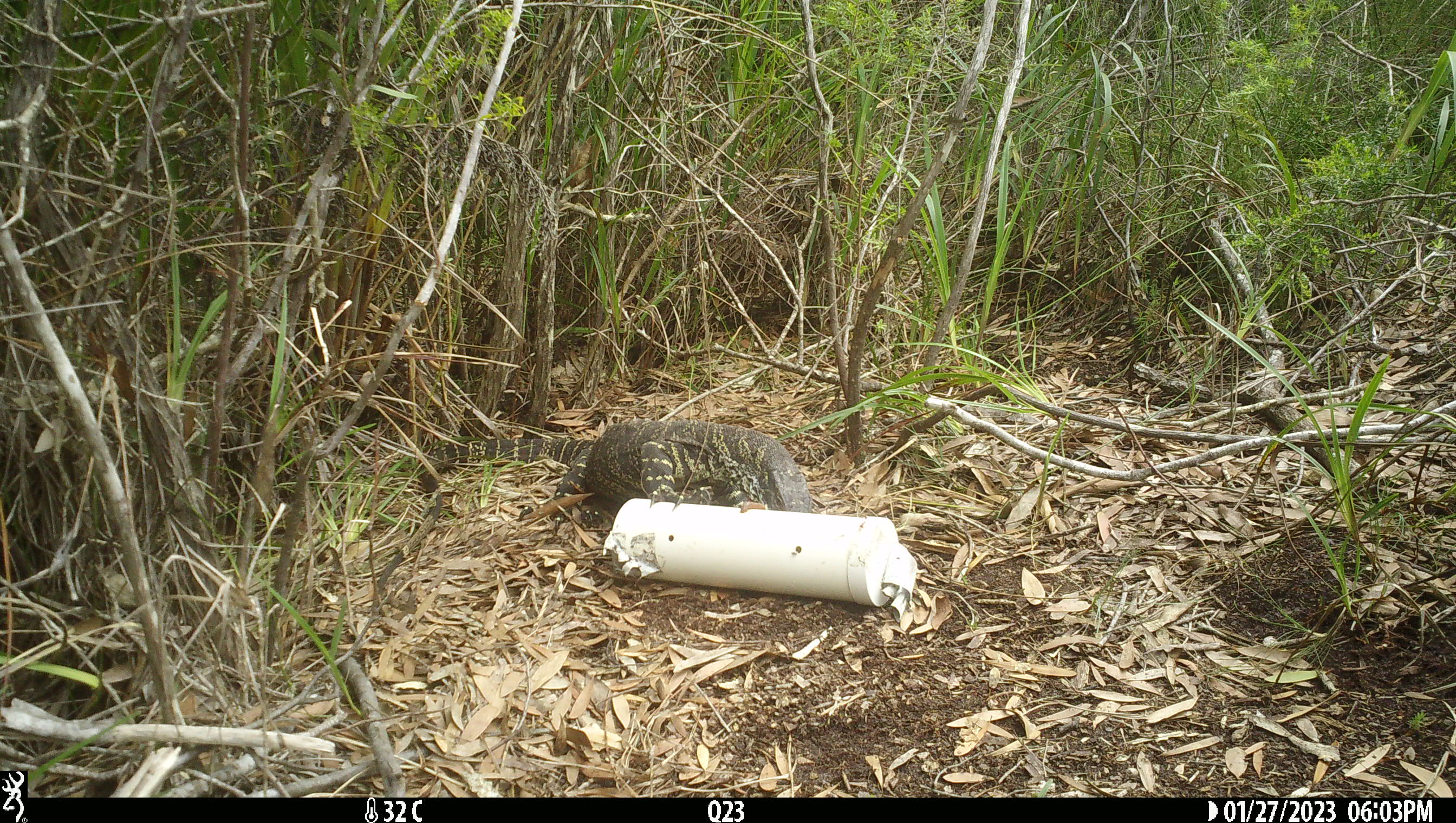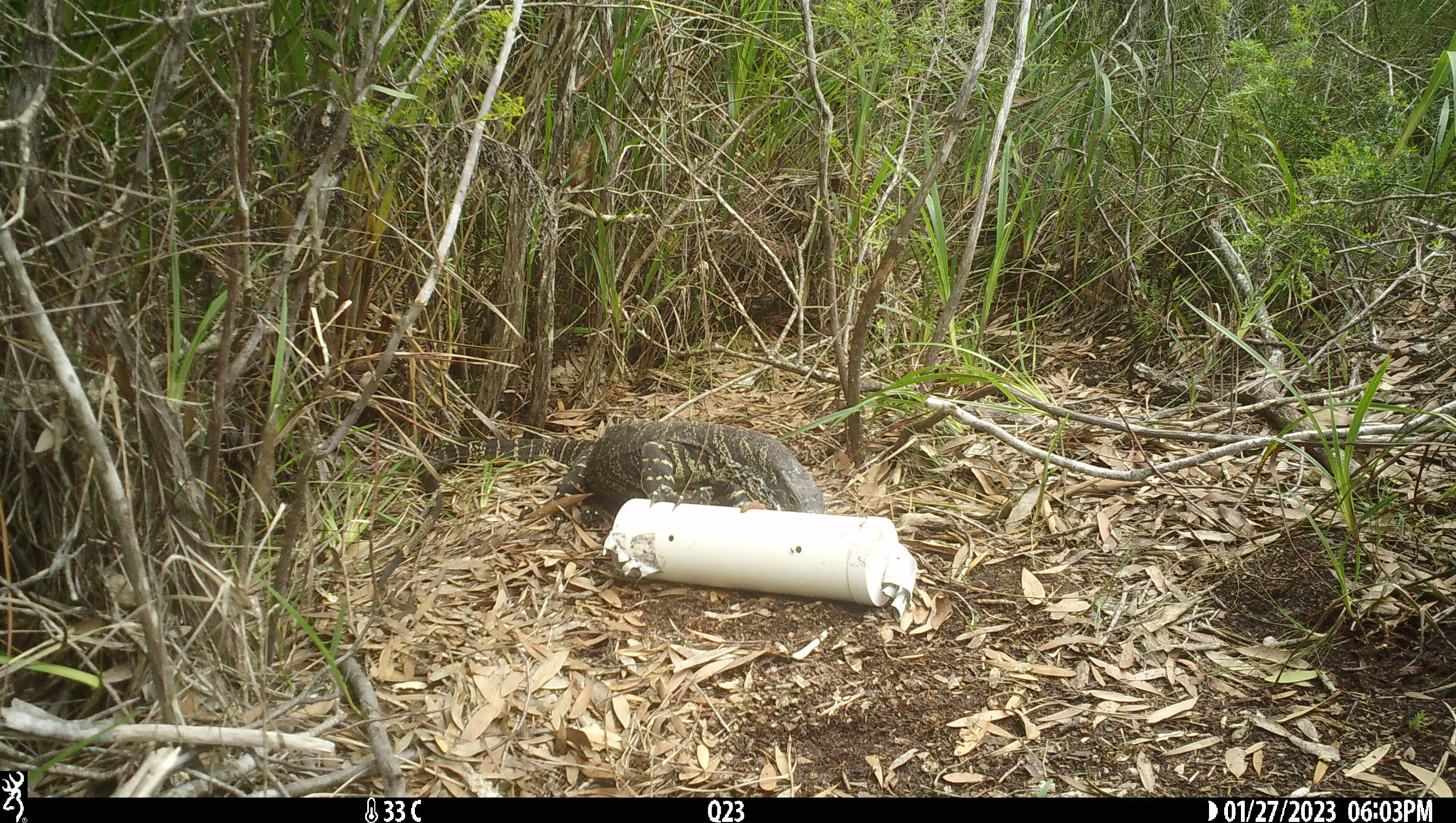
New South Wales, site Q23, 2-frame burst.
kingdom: Animalia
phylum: Chordata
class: Reptilia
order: Squamata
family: Varanidae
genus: Varanus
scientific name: Varanus varius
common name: lace monitor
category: goanna